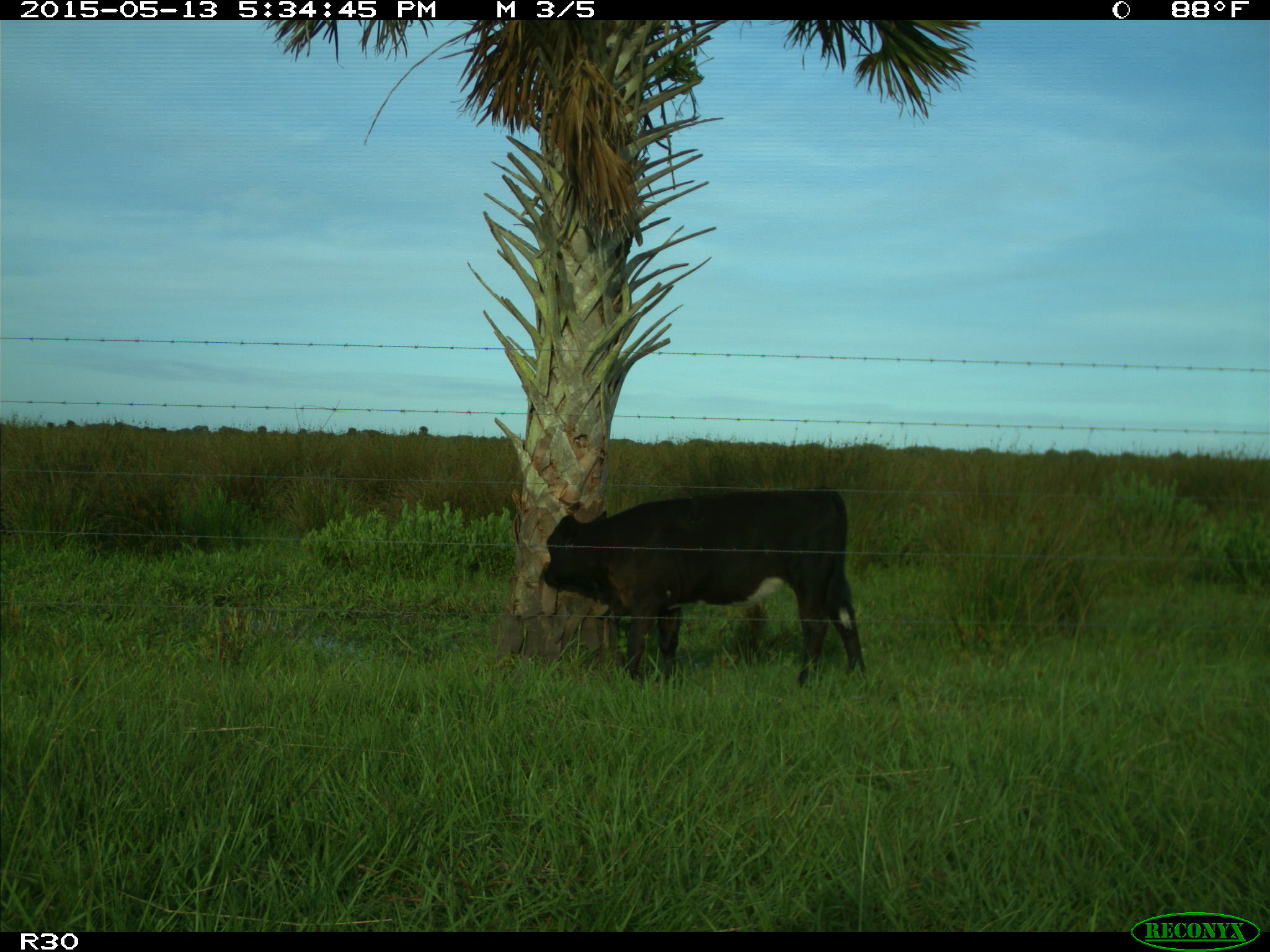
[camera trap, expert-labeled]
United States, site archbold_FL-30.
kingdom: Animalia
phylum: Chordata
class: Mammalia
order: Artiodactyla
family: Bovidae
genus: Bos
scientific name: Bos taurus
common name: domestic cow